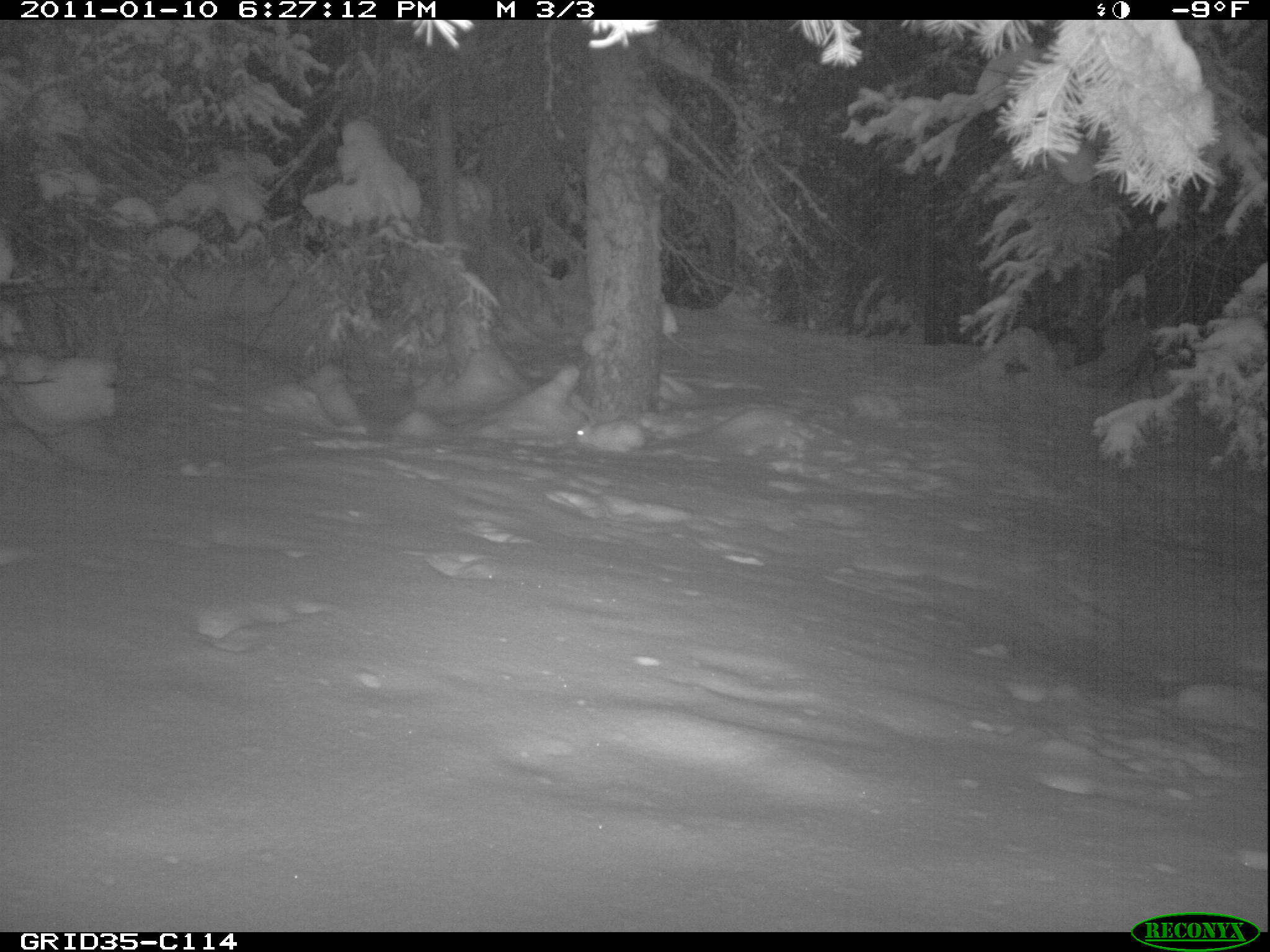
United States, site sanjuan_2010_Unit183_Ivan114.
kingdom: Animalia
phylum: Chordata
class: Mammalia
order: Lagomorpha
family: Leporidae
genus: Lepus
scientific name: Lepus americanus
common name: snowshoe hare